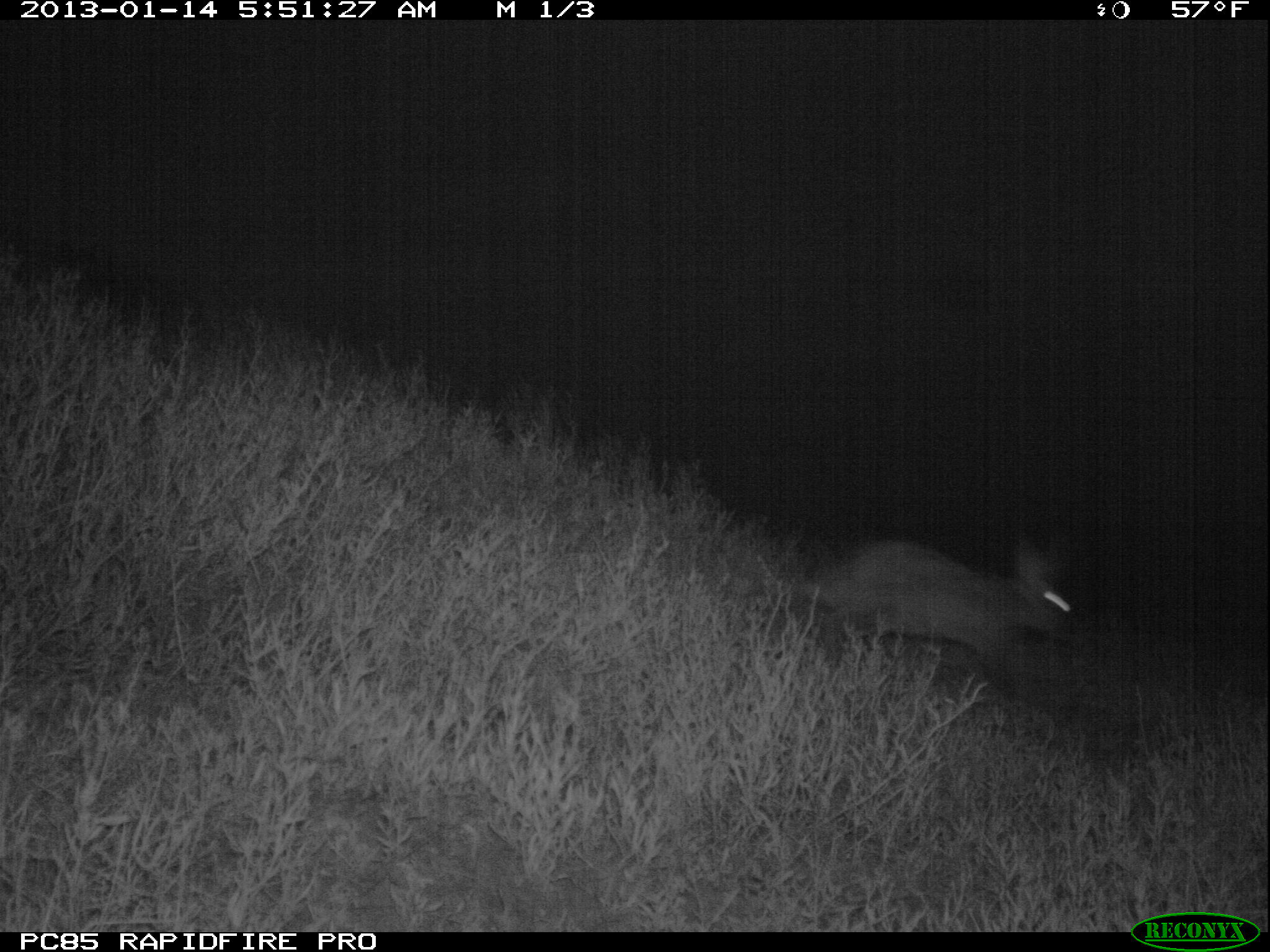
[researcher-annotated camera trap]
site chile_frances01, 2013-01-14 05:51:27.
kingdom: Animalia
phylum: Chordata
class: Mammalia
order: Lagomorpha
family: Leporidae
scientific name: Leporidae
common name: rabbits and hares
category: rabbit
Rabbit (rabbits and hares) (Leporidae).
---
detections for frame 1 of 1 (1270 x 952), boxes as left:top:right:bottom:
rabbit: 797:533:1080:714